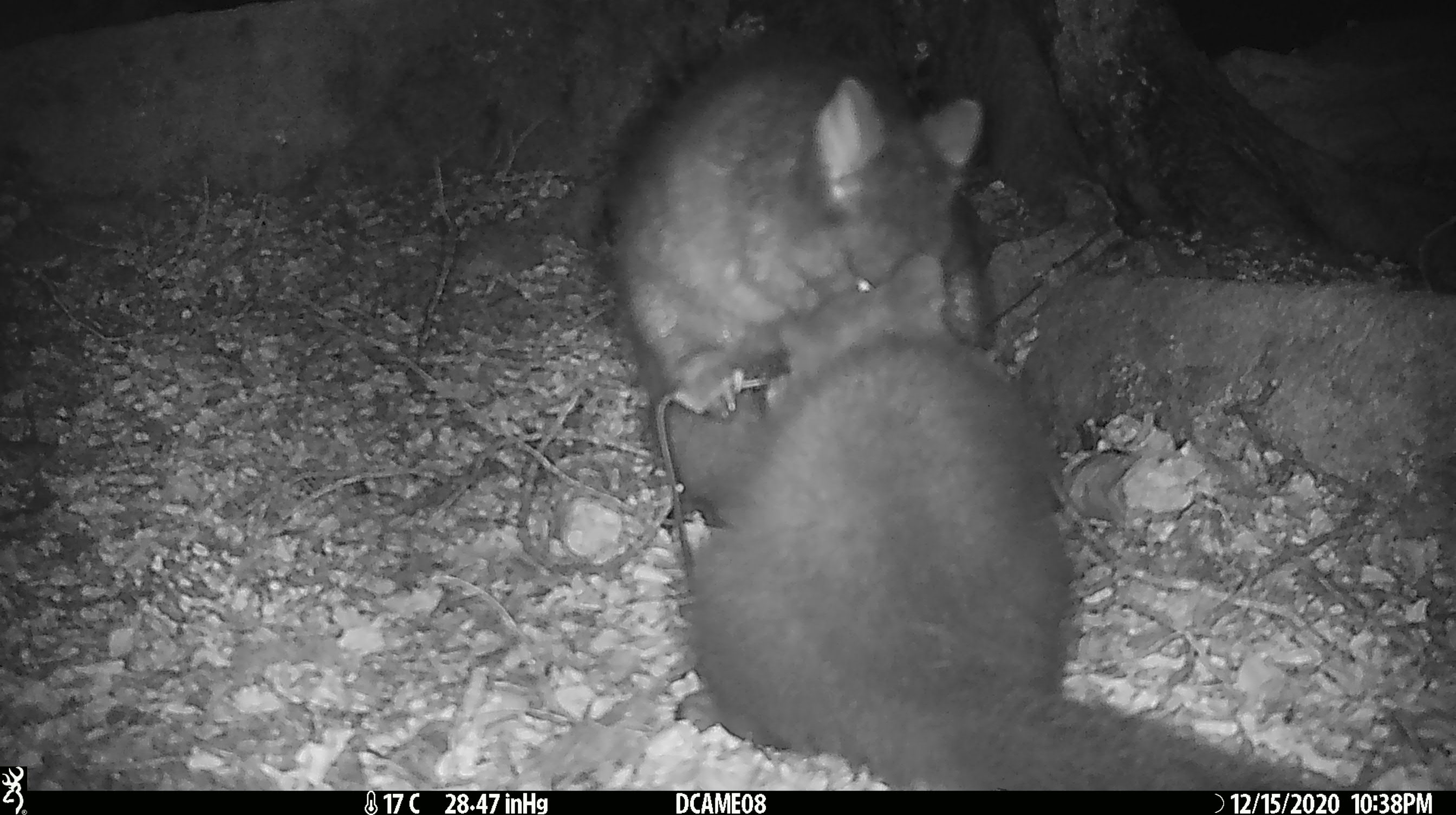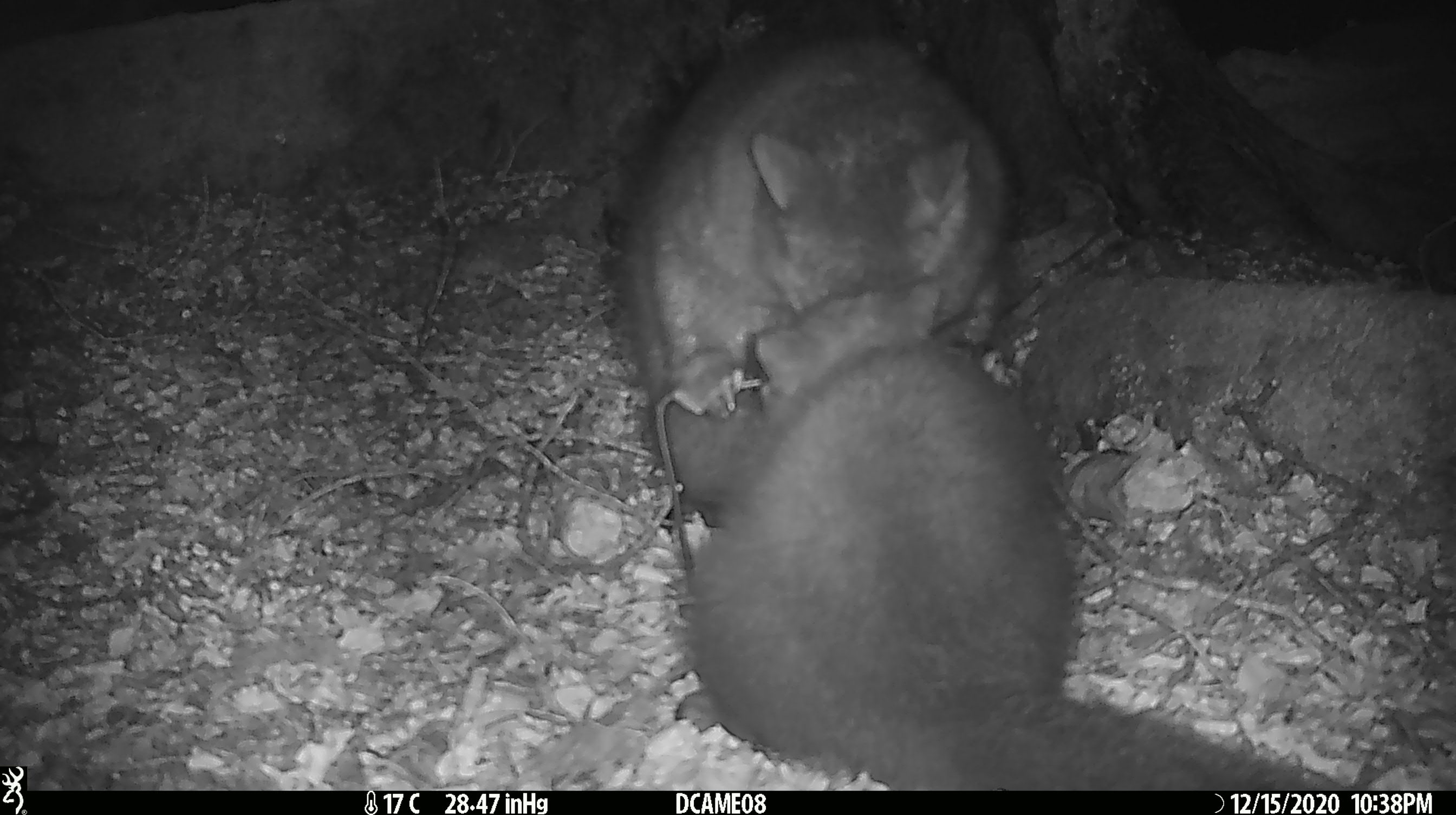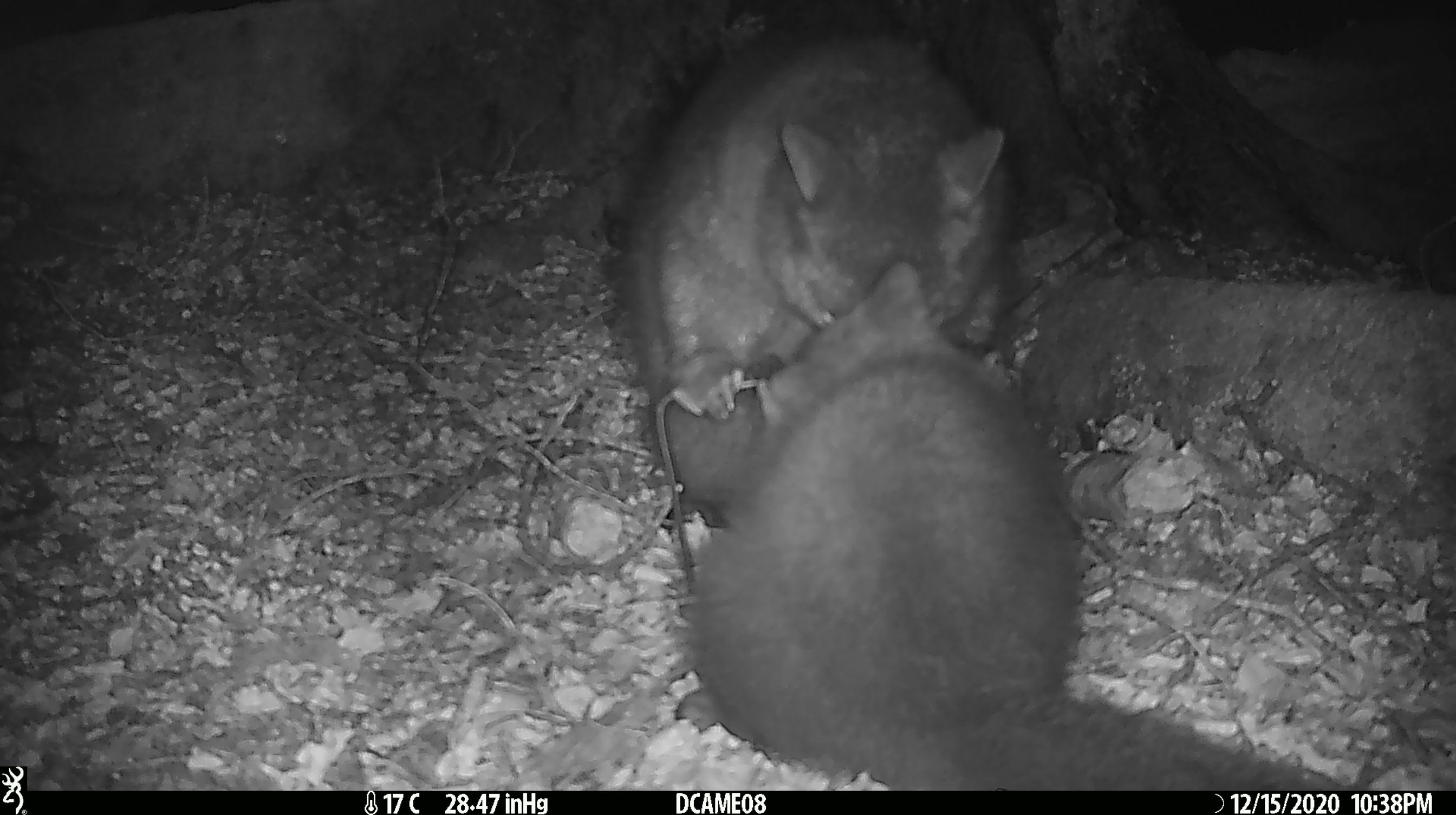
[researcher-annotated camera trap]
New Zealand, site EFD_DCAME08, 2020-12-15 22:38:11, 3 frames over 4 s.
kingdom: Animalia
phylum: Chordata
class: Mammalia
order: Diprotodontia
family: Phalangeridae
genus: Trichosurus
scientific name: Trichosurus vulpecula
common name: common brushtail possum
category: possum